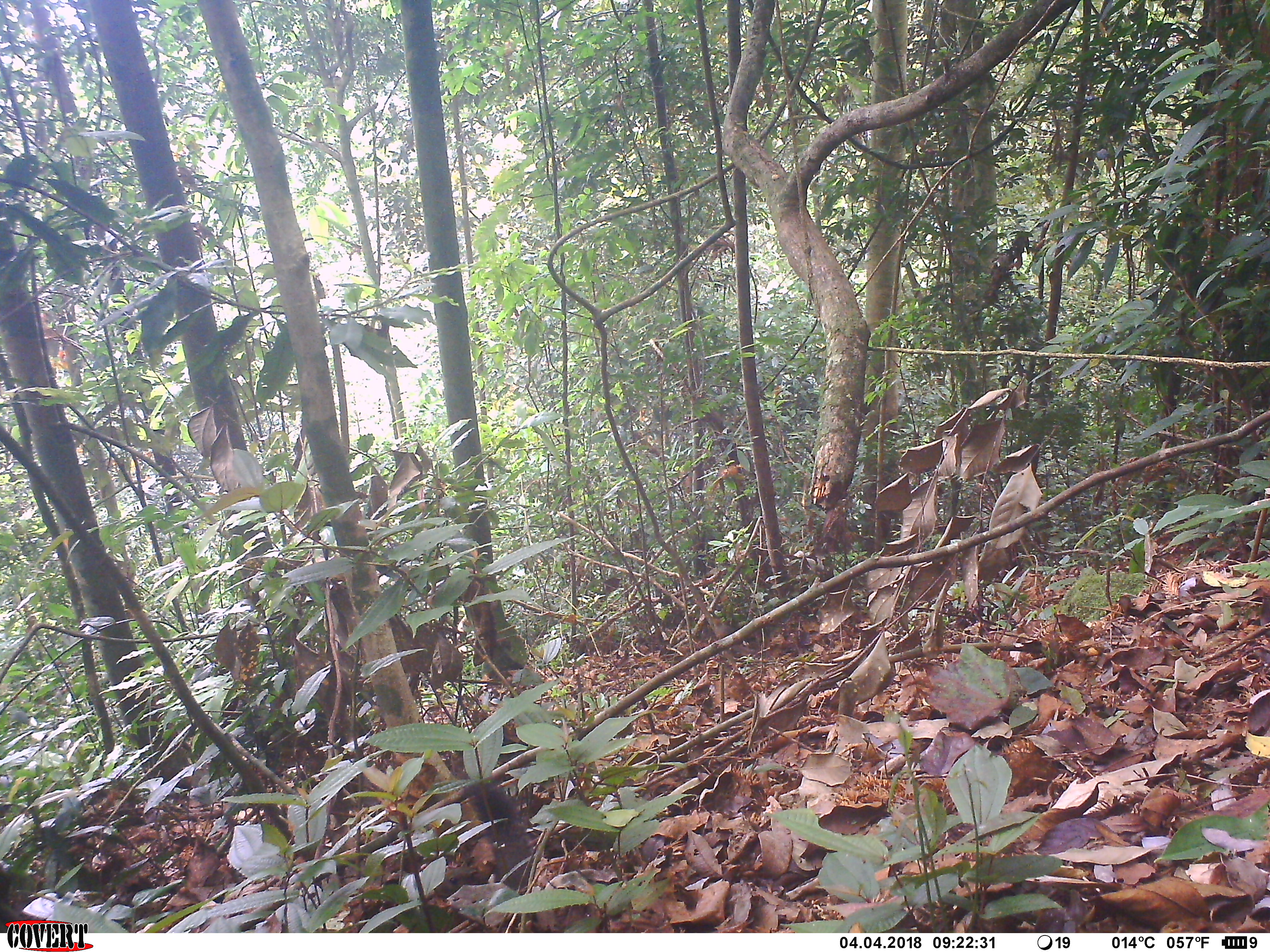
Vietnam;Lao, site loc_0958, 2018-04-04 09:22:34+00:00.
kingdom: Animalia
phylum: Chordata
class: Mammalia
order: Rodentia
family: Sciuridae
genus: Sciurus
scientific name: Sciurus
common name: squirrel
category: unidentified squirrel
Unidentified squirrel (squirrel) (Sciurus). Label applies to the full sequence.